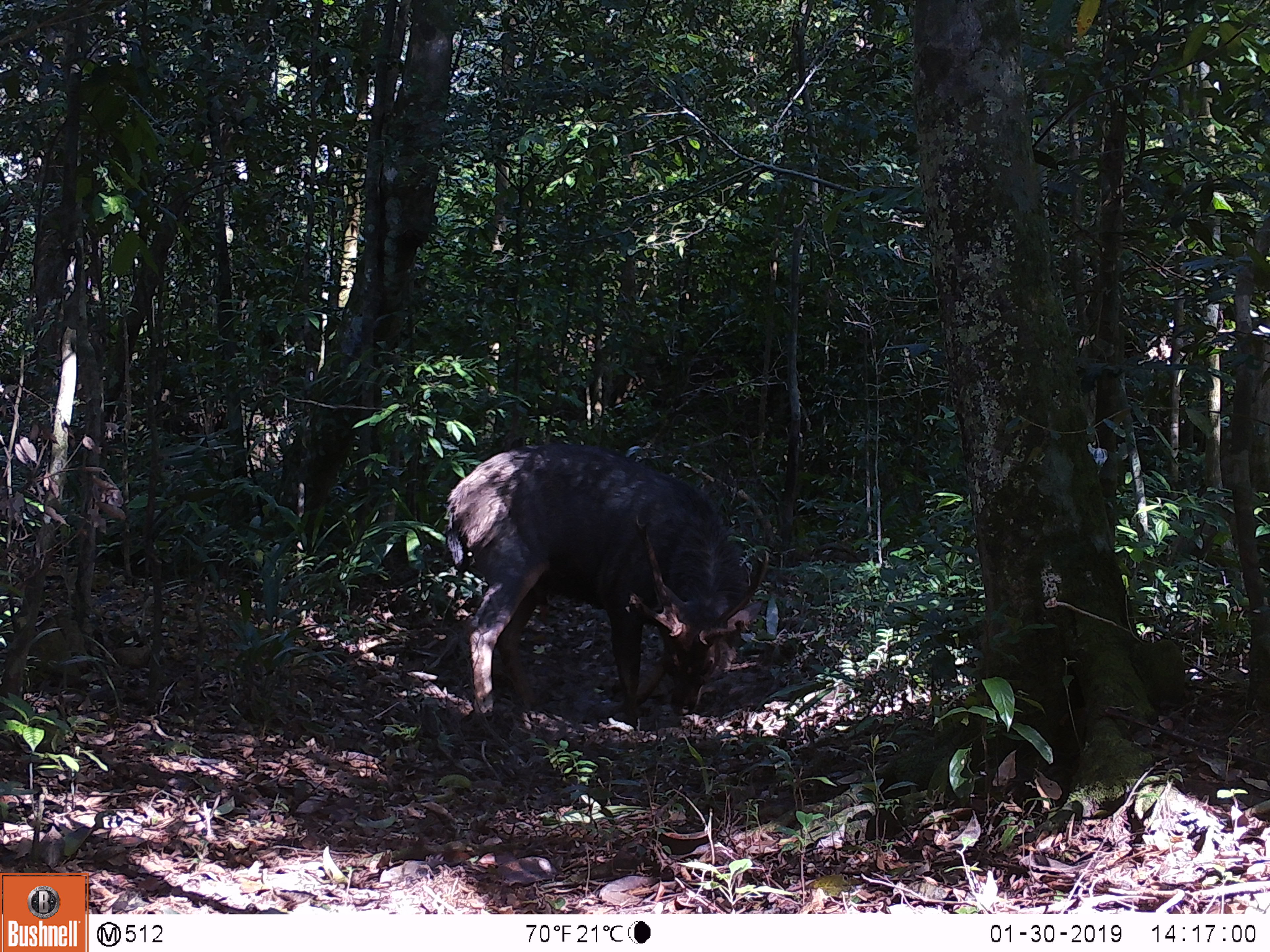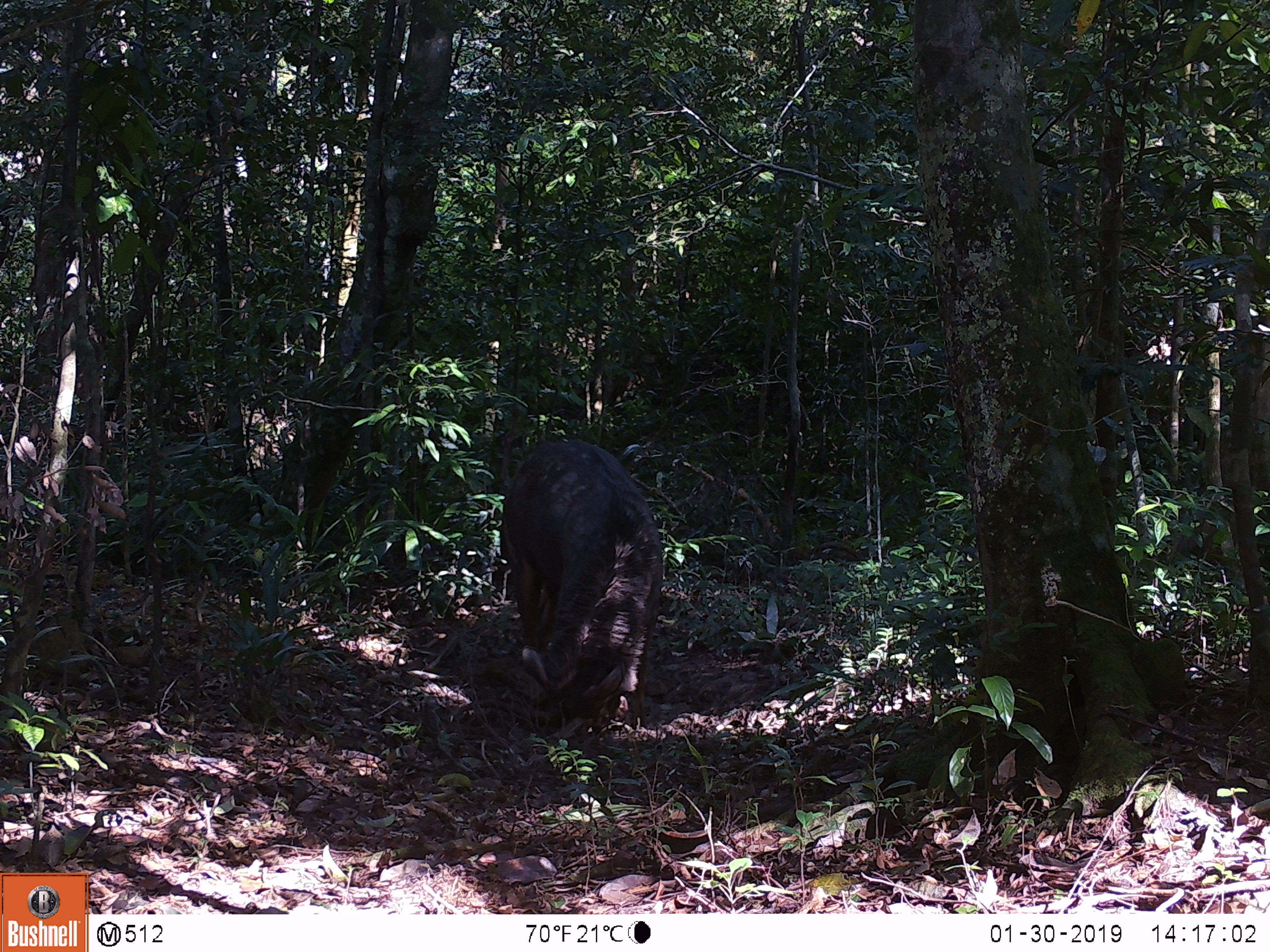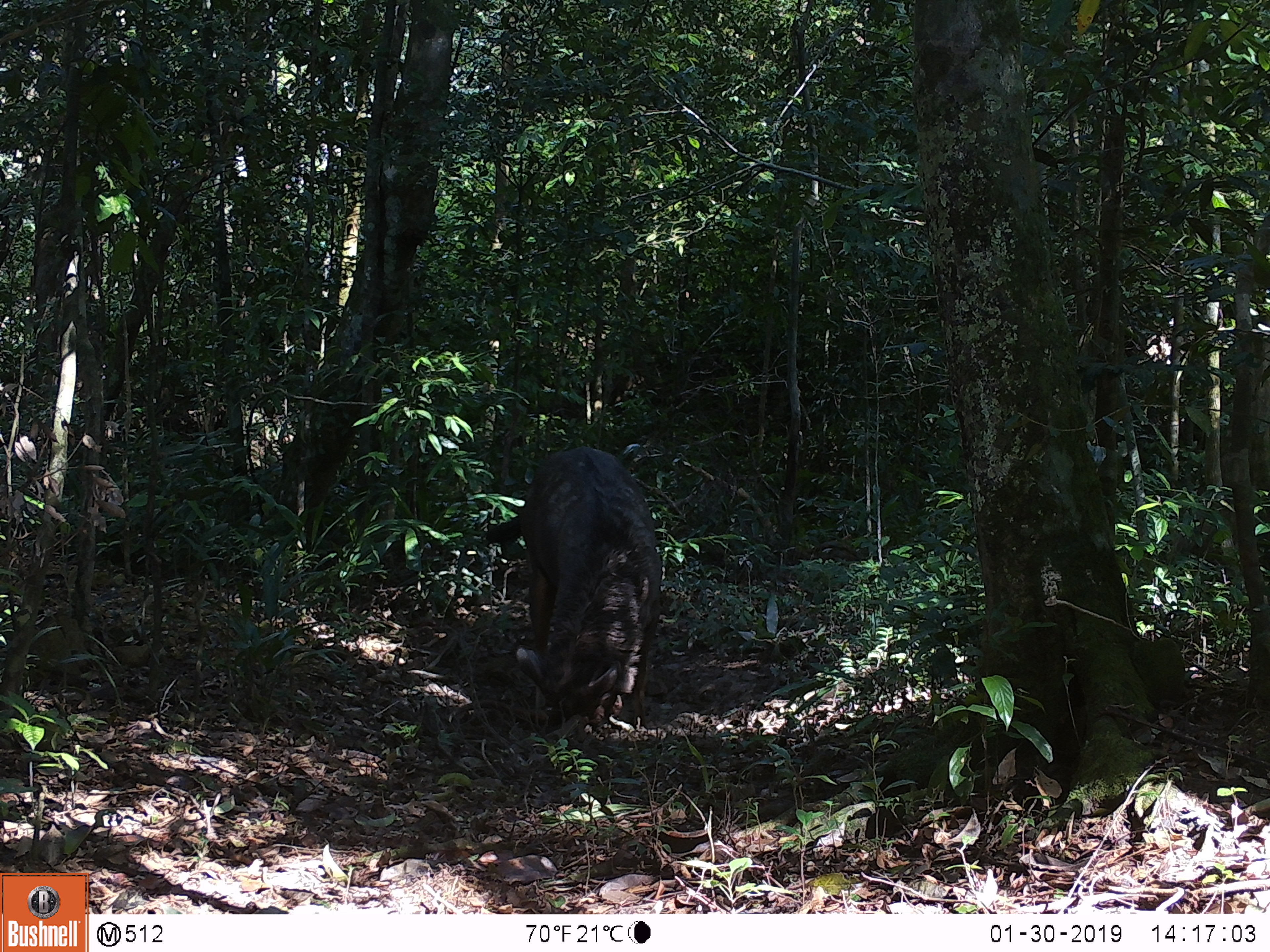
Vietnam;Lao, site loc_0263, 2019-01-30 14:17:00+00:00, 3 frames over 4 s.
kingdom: Animalia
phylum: Chordata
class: Mammalia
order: Artiodactyla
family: Cervidae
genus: Rusa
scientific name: Rusa unicolor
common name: sambar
Sambar (Rusa unicolor). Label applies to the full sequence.